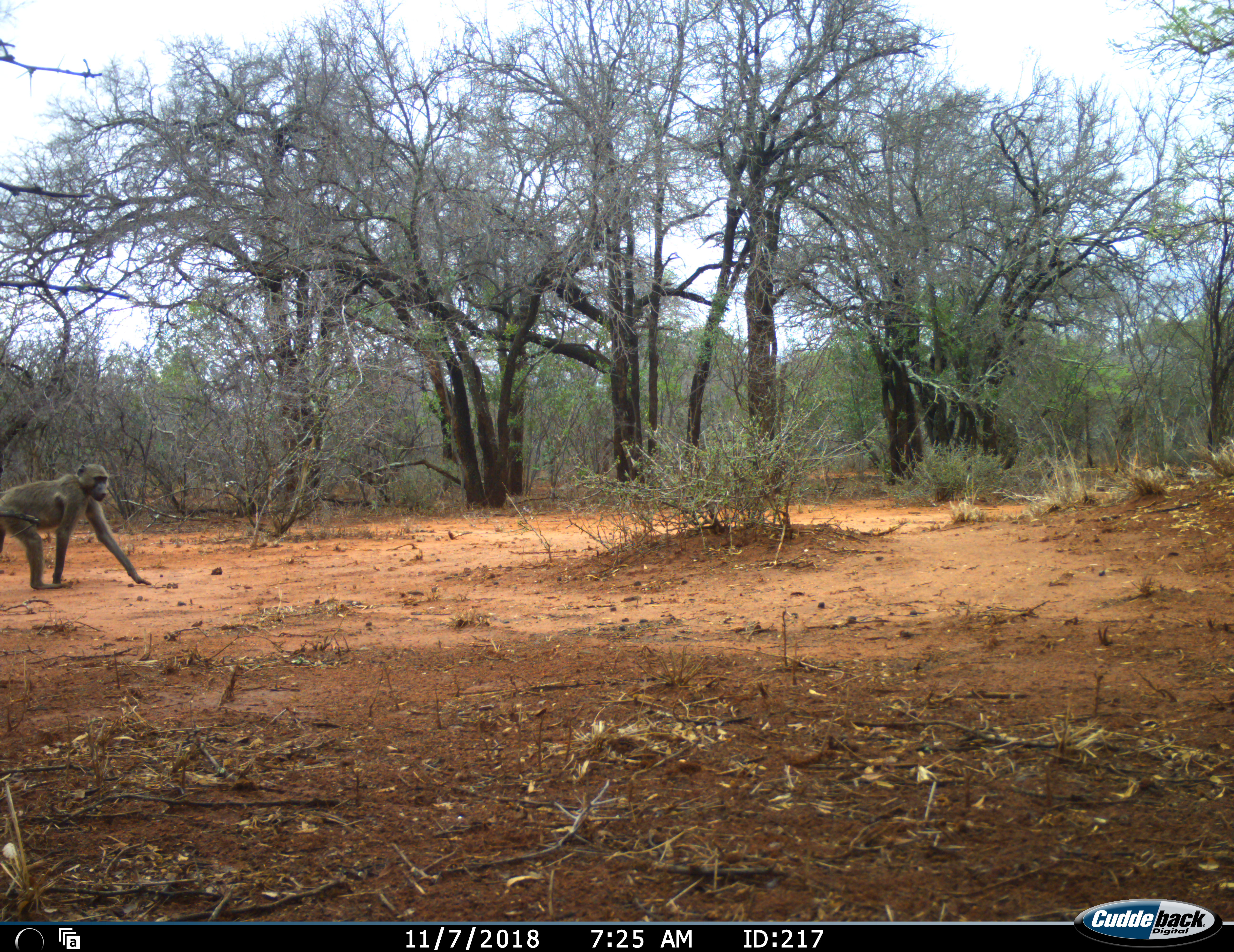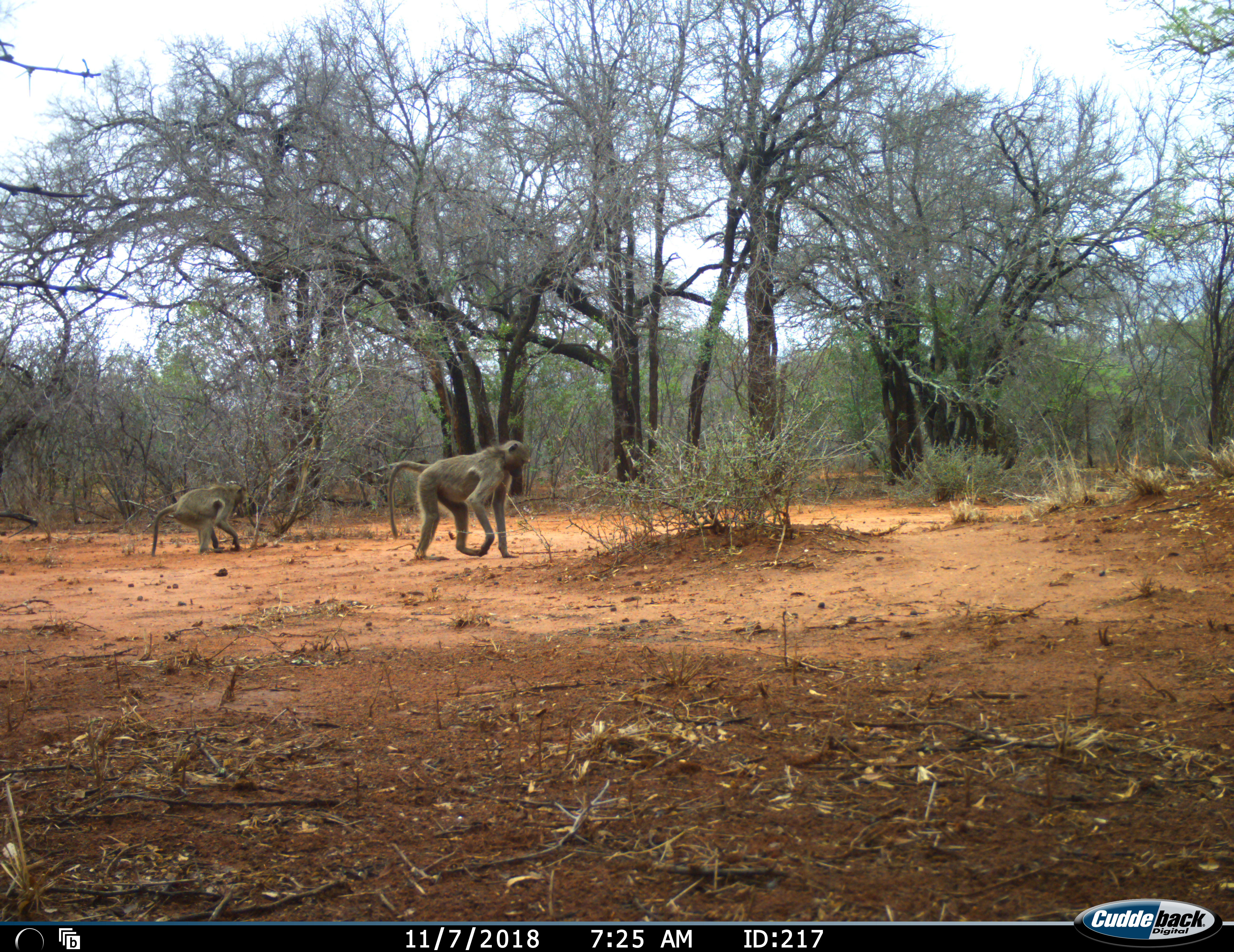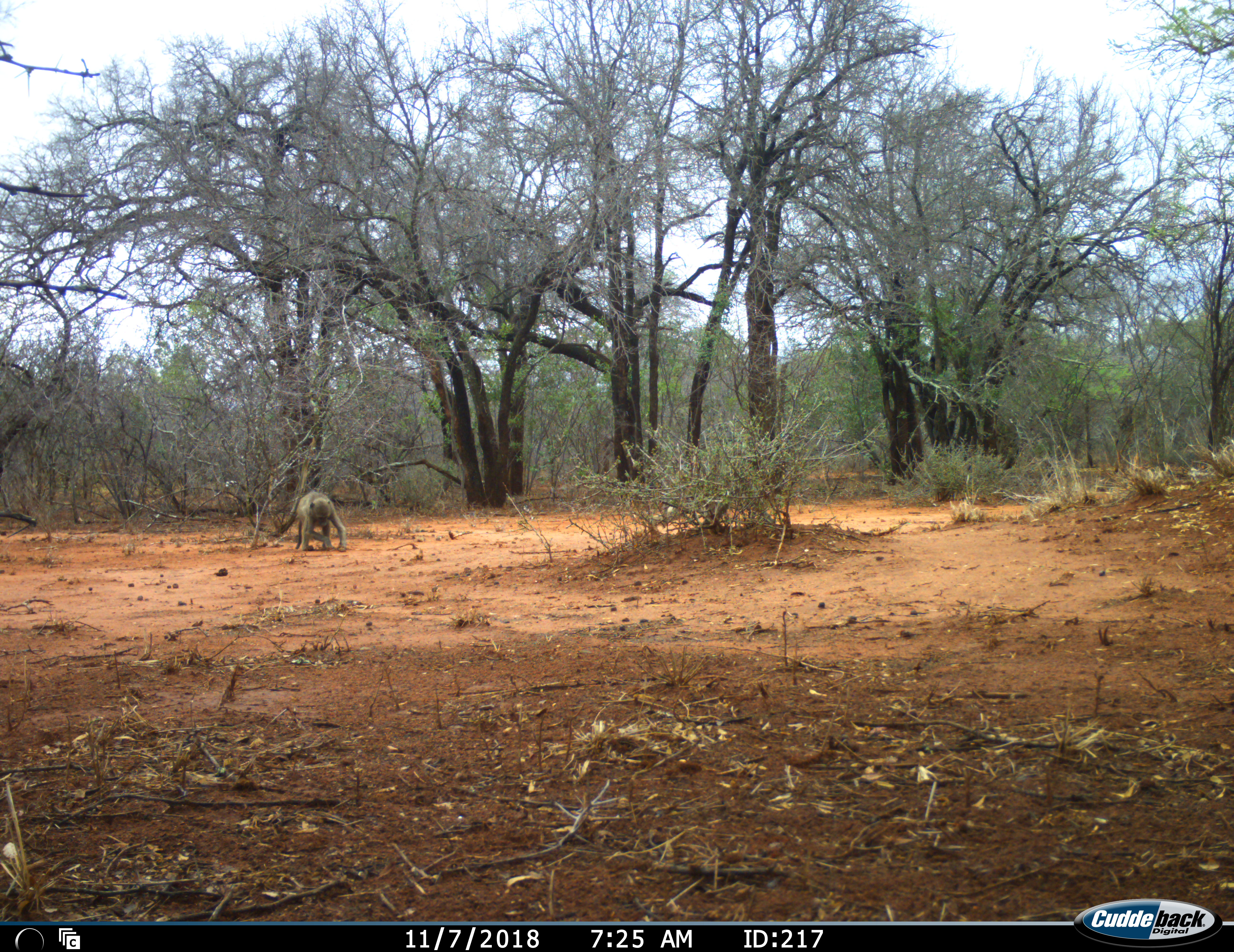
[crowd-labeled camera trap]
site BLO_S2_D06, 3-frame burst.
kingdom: Animalia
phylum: Chordata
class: Mammalia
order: Primates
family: Cercopithecidae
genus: Papio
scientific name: Papio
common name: baboon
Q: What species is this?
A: Baboon (Papio).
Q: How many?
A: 2.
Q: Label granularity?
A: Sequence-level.